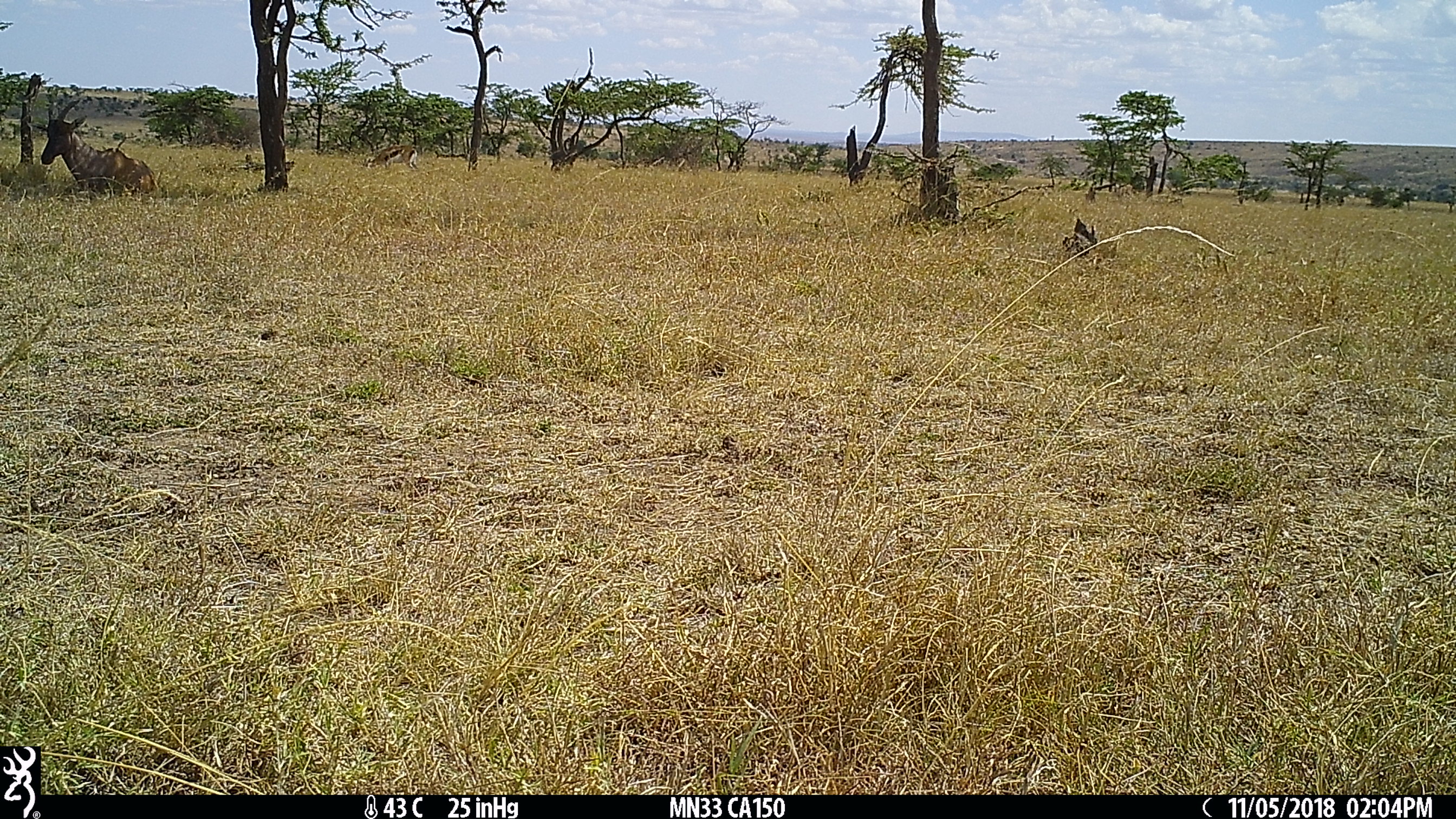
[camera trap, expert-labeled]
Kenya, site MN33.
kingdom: Animalia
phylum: Chordata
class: Mammalia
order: Artiodactyla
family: Bovidae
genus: Eudorcas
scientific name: Eudorcas thomsonii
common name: thomon's gazelle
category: gazelle thomsons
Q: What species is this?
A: Gazelle thomsons (thomon's gazelle) (Eudorcas thomsonii).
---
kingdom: Animalia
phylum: Chordata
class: Mammalia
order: Artiodactyla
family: Bovidae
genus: Damaliscus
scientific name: Damaliscus lunatus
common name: topi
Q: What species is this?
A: Topi (Damaliscus lunatus).